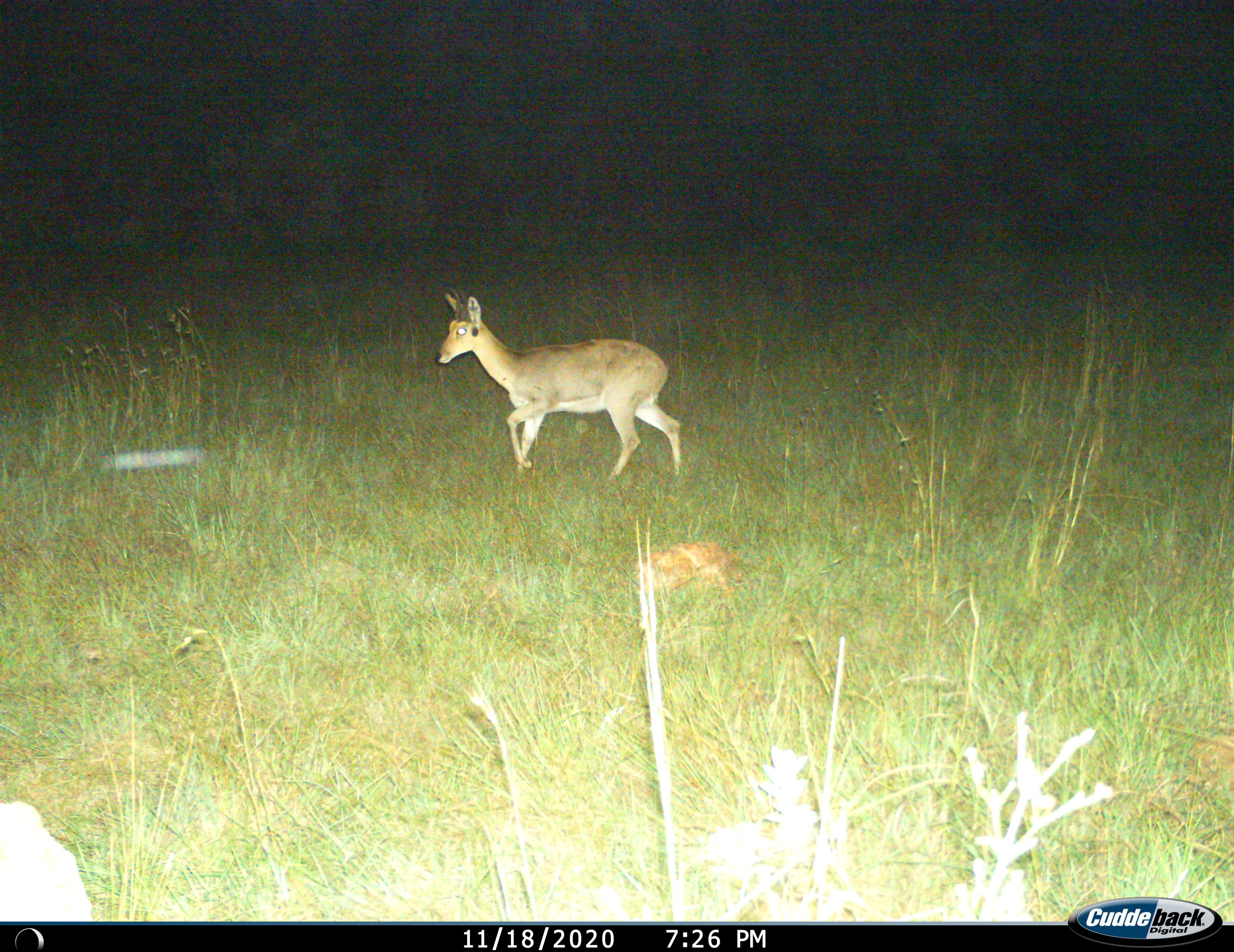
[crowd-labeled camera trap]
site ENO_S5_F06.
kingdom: Animalia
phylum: Chordata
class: Mammalia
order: Artiodactyla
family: Bovidae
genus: Redunca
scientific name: Redunca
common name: reedbuck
Reedbuck (Redunca), count 1. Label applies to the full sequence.